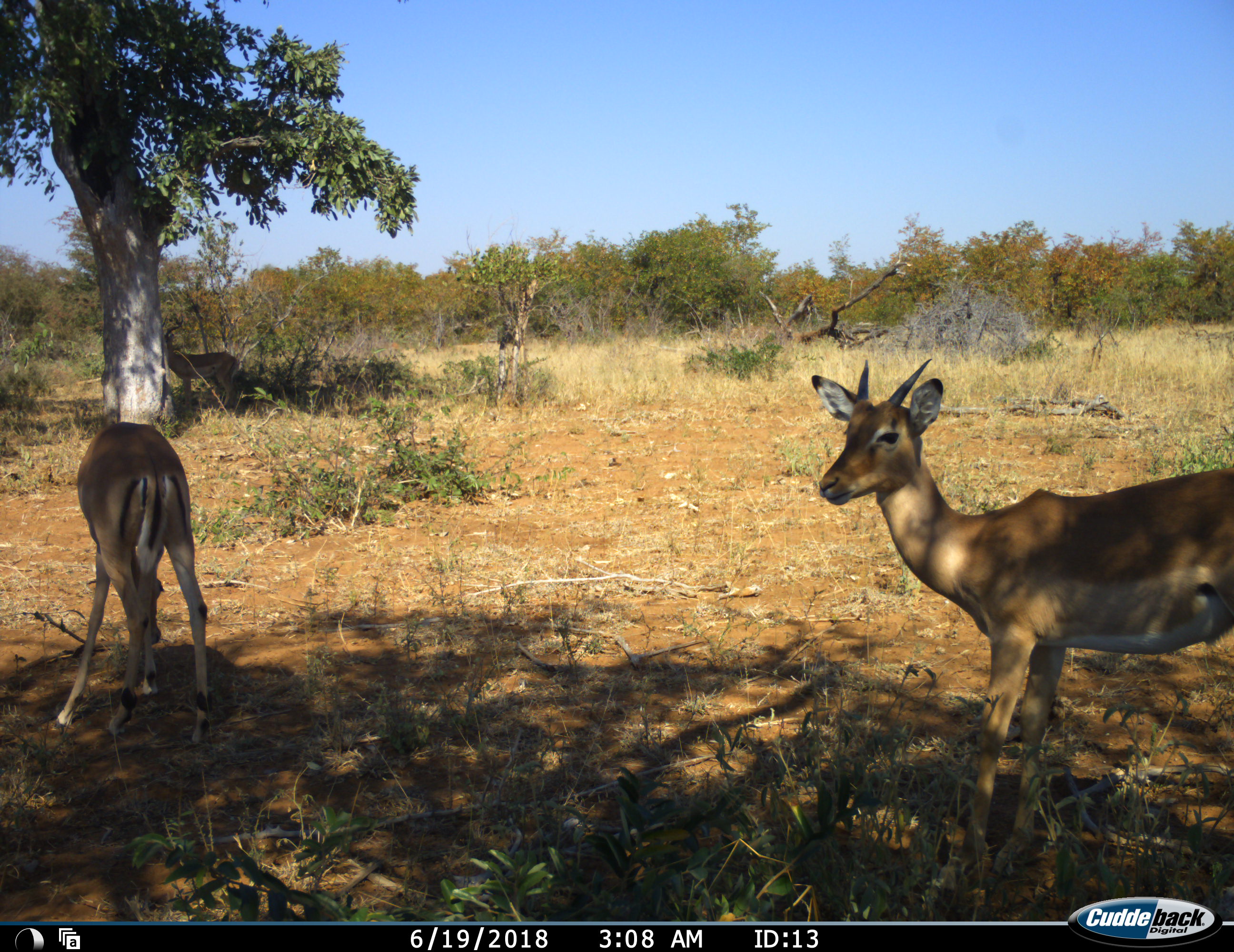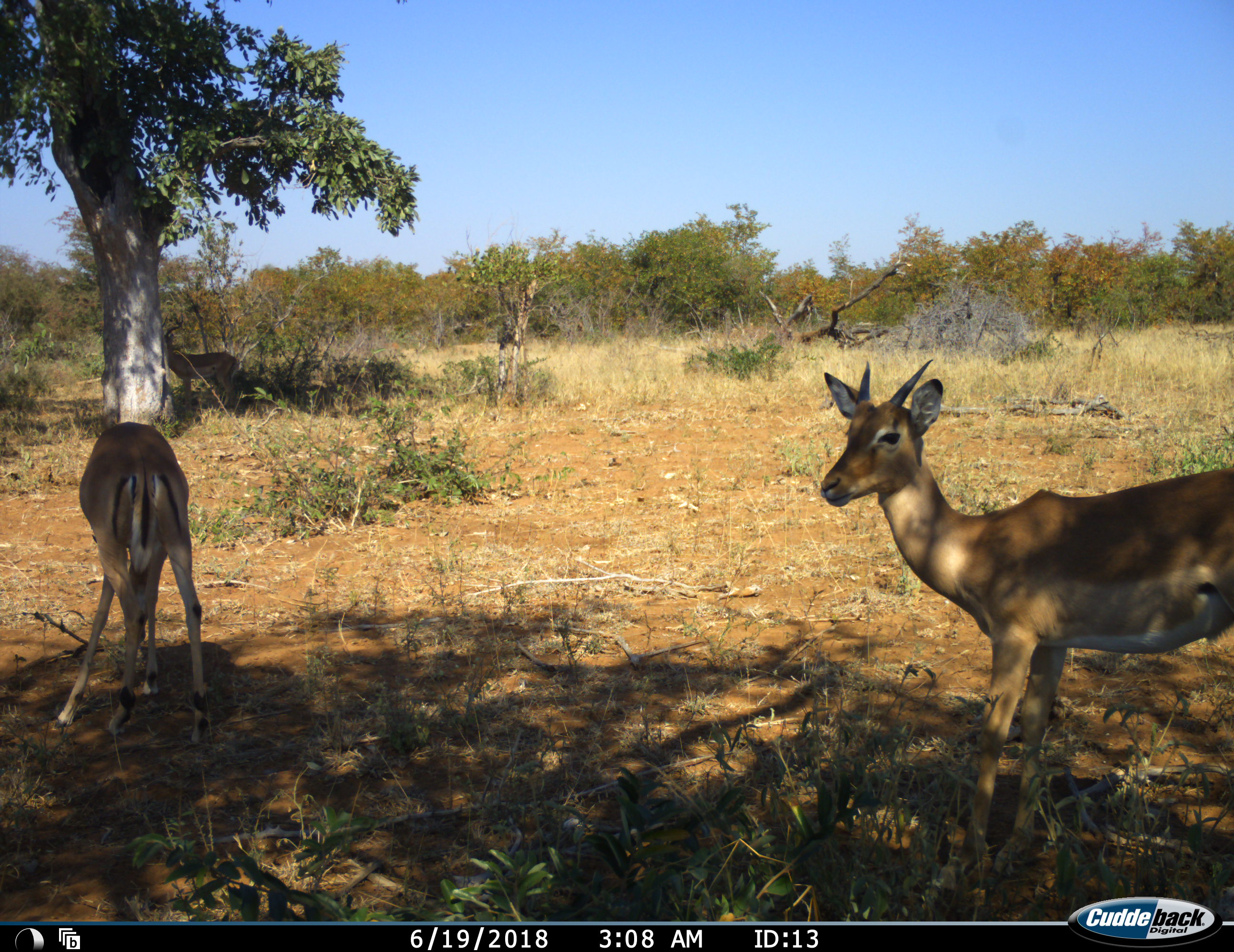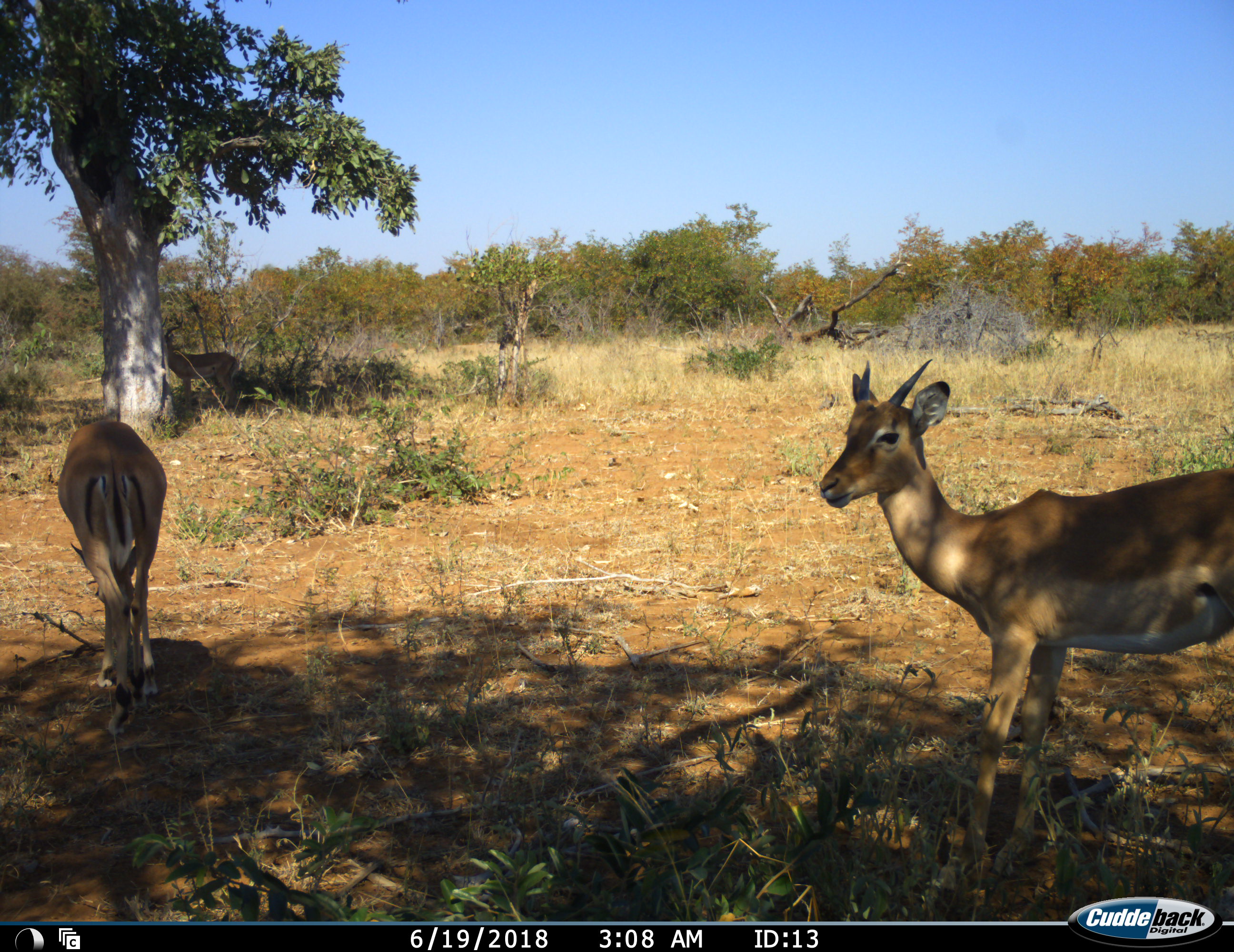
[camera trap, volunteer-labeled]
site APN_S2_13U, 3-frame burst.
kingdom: Animalia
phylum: Chordata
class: Mammalia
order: Artiodactyla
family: Bovidae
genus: Aepyceros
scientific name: Aepyceros melampus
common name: impala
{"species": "impala (Aepyceros melampus)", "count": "2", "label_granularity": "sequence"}